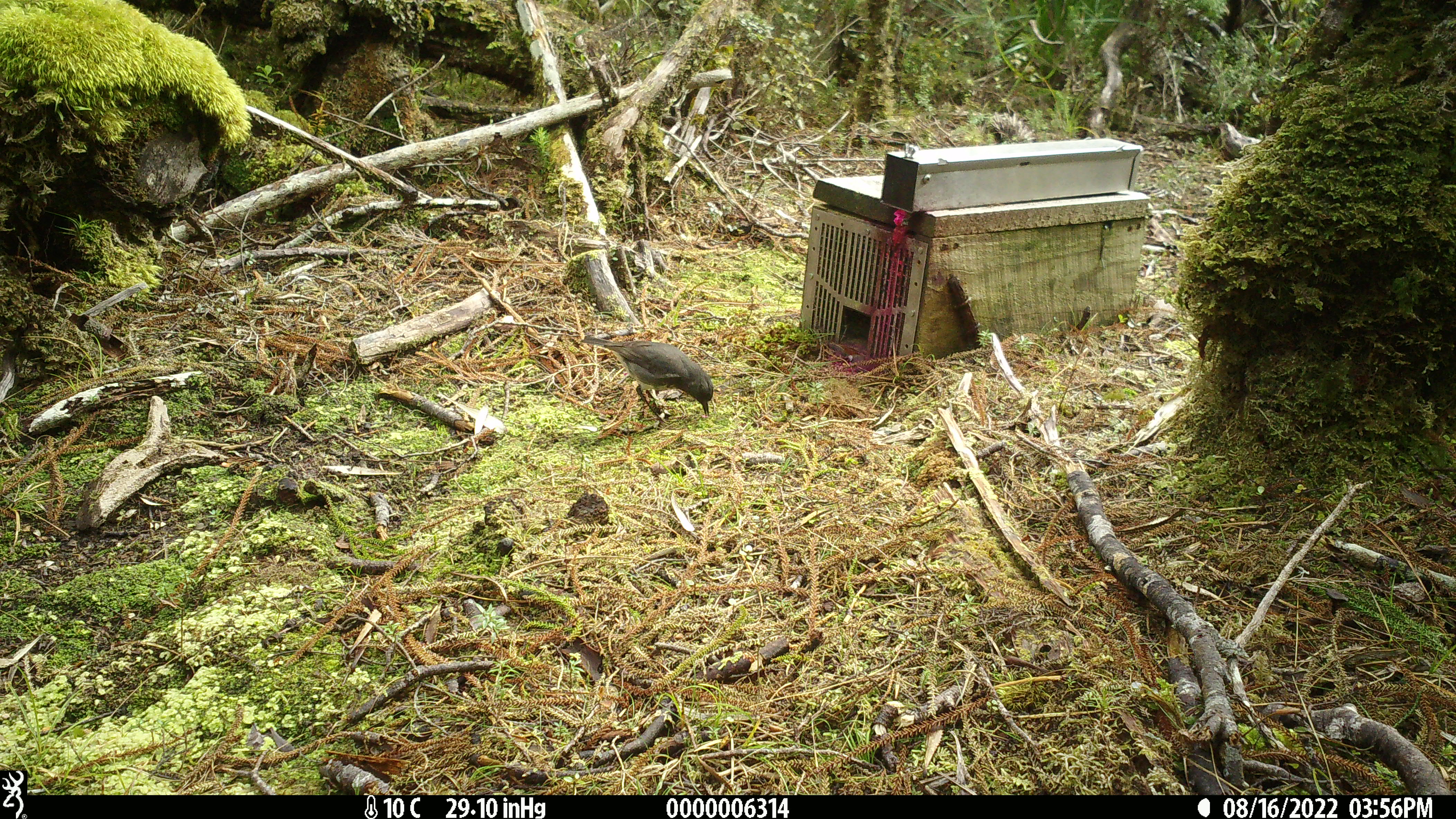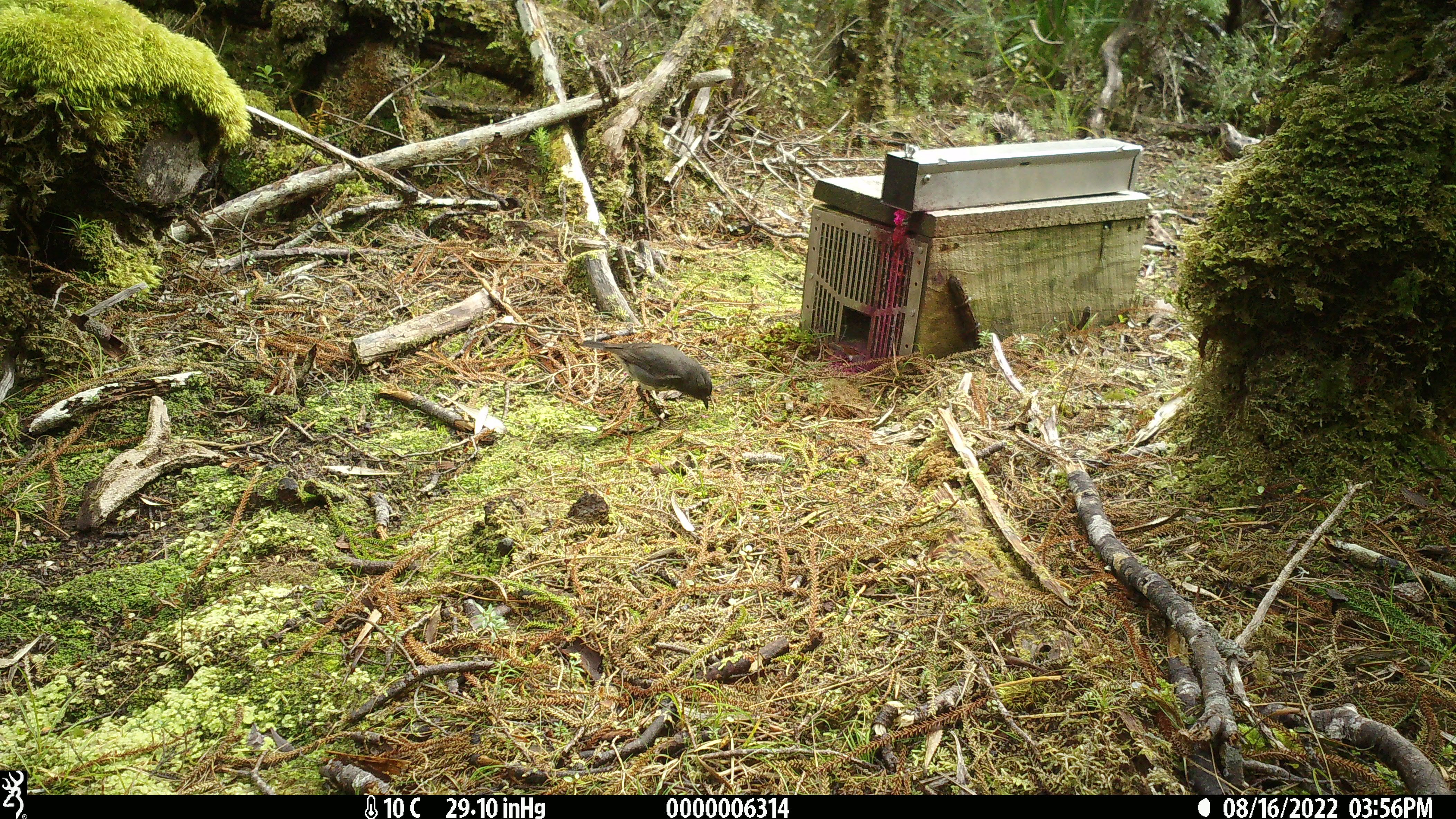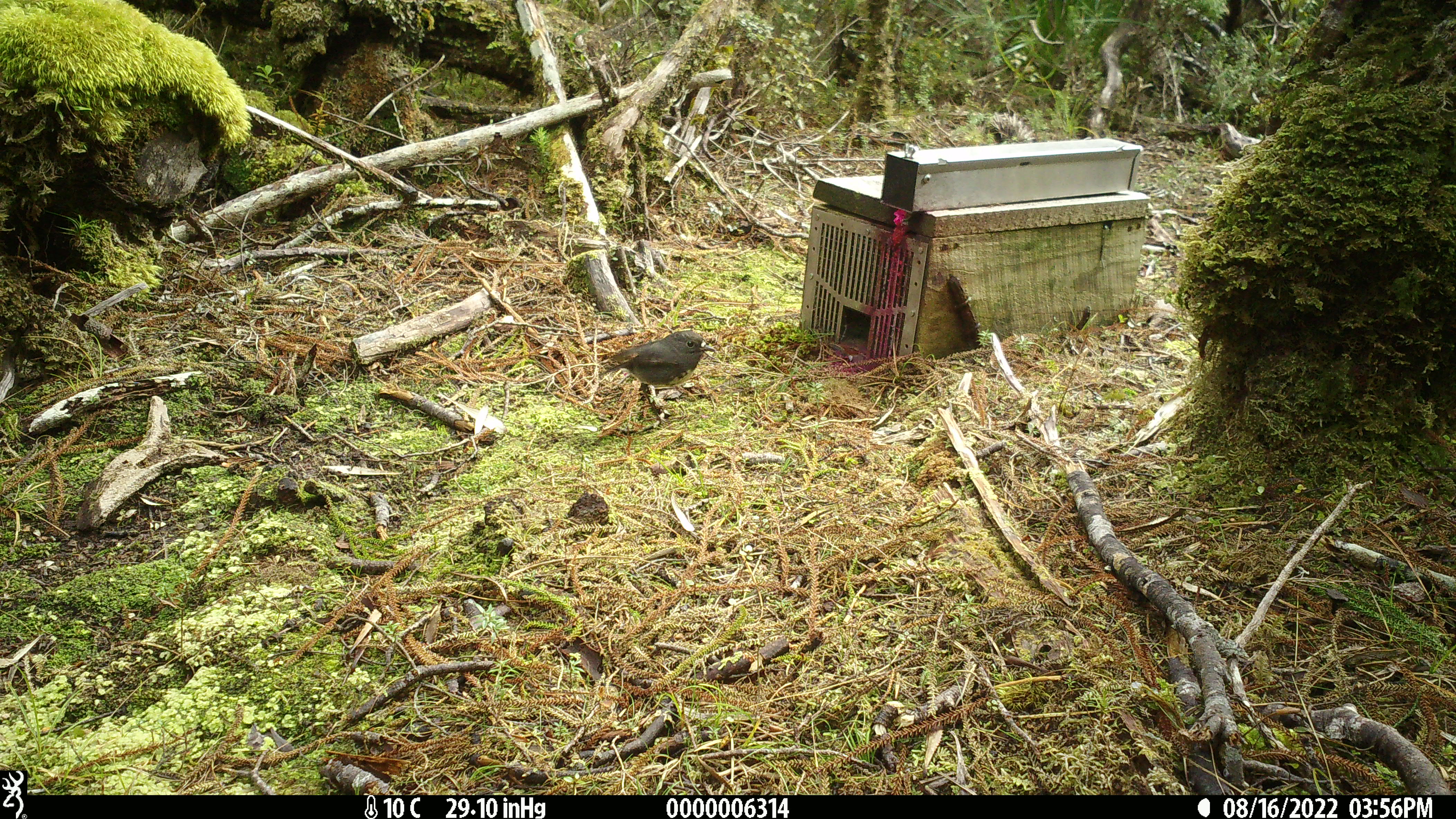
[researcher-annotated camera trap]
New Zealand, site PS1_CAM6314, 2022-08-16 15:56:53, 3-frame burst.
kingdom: Animalia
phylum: Chordata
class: Aves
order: Passeriformes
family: Petroicidae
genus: Petroica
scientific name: Petroica australis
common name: new zealand robin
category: robin